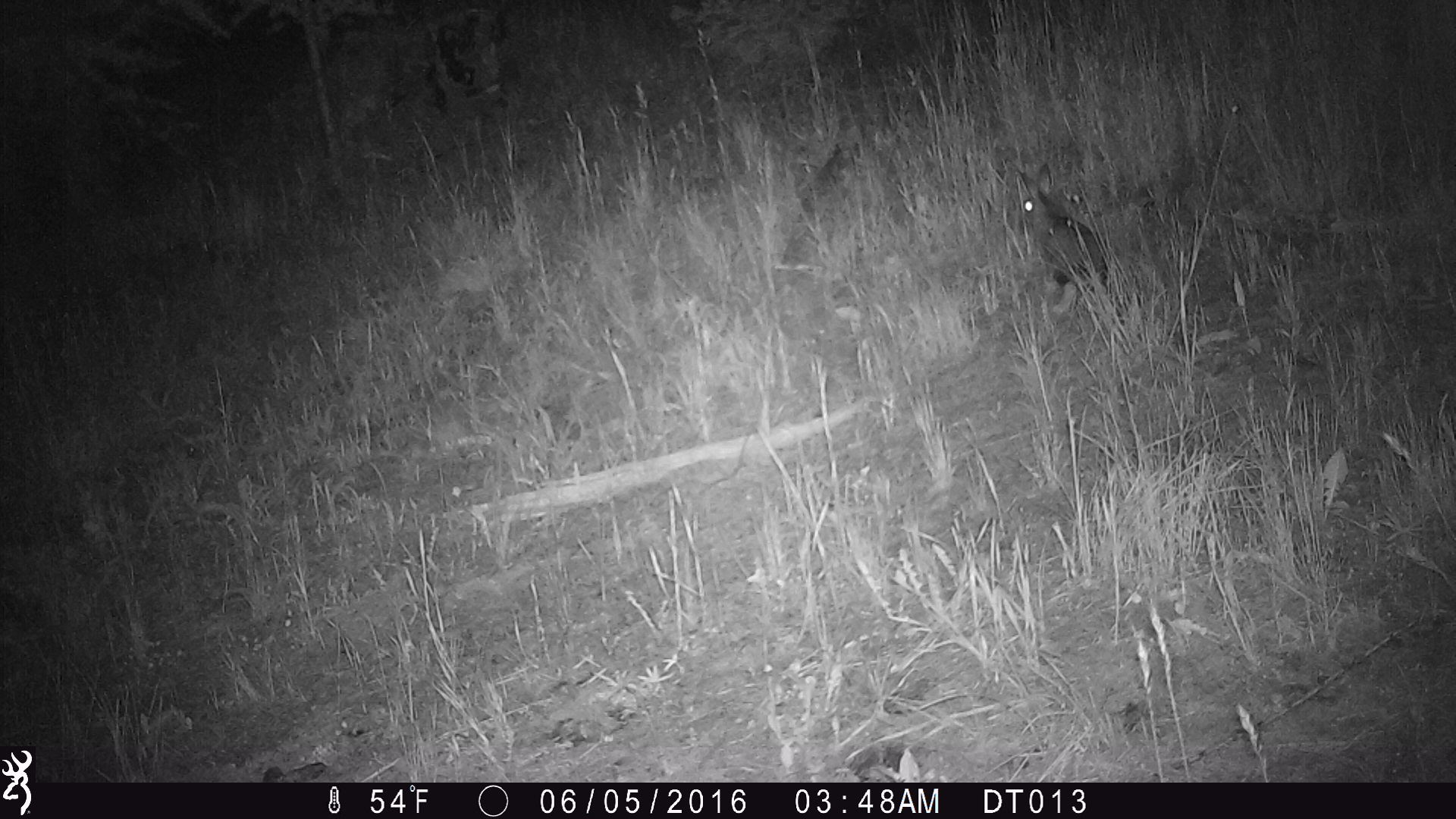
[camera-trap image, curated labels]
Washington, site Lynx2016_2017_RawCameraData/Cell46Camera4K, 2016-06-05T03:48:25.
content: unidentified animal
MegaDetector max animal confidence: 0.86